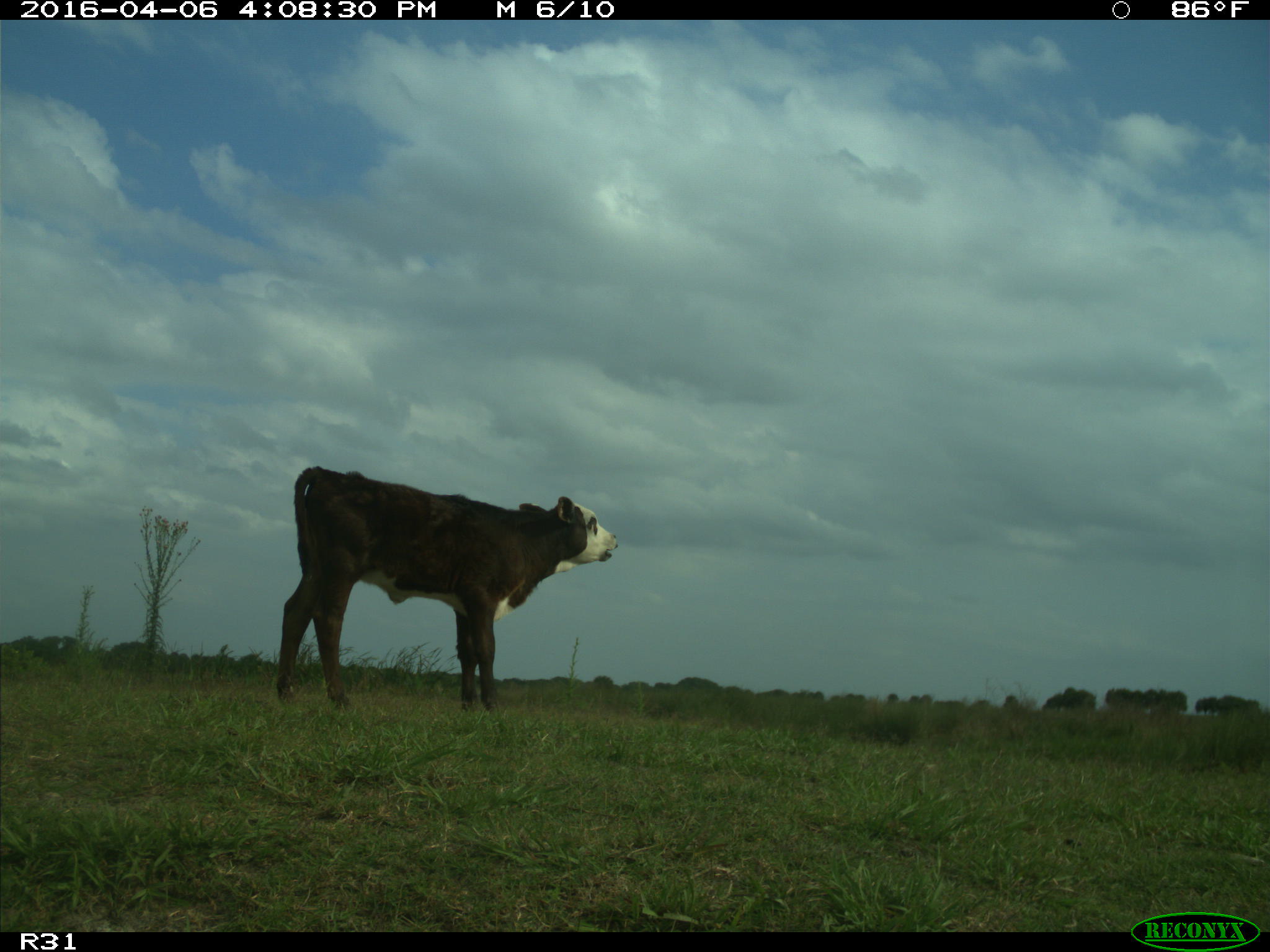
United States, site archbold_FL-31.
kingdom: Animalia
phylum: Chordata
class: Mammalia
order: Artiodactyla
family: Bovidae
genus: Bos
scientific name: Bos taurus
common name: domestic cow